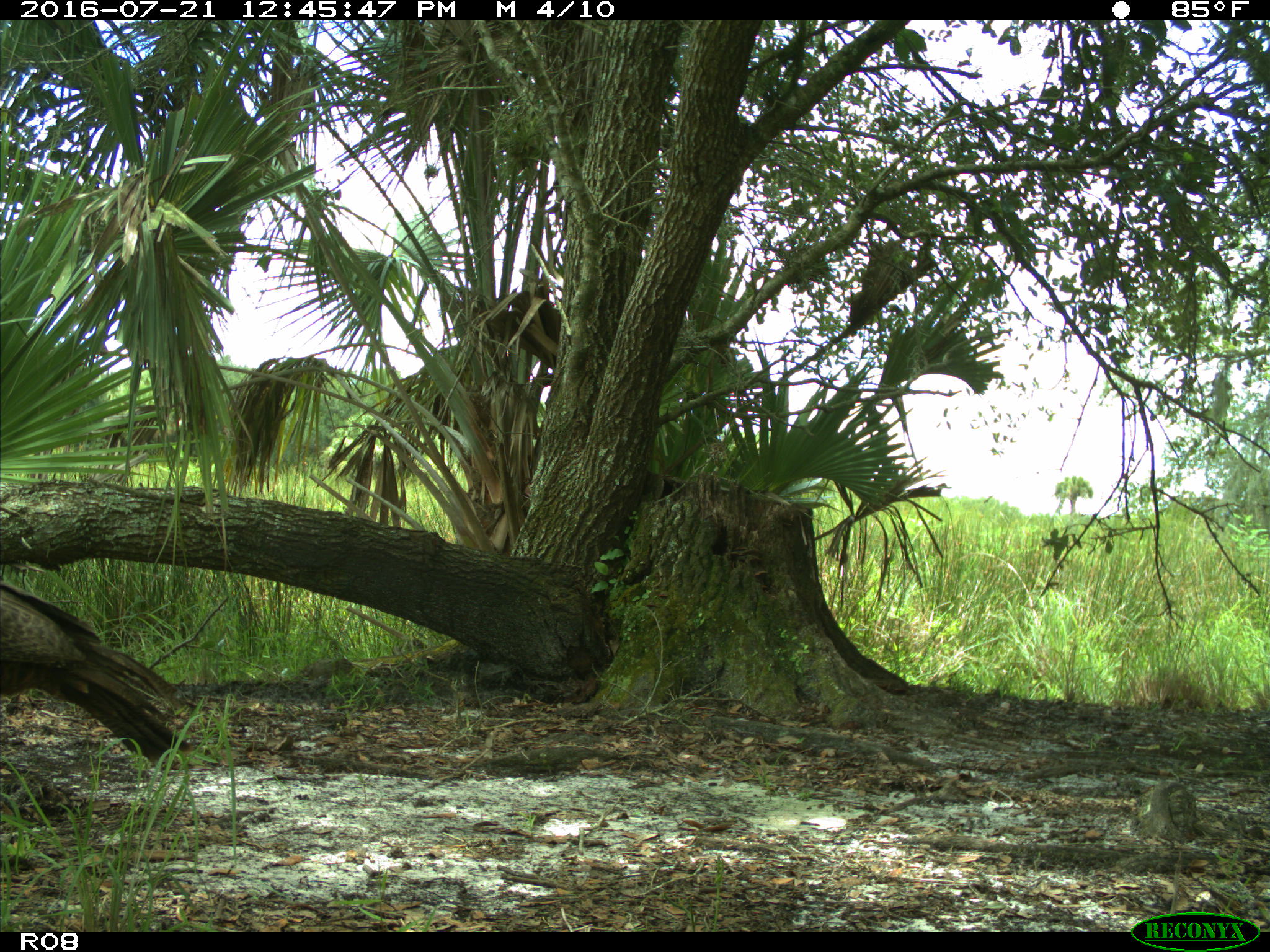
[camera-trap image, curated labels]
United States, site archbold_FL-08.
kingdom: Animalia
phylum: Chordata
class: Aves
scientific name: Aves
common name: birds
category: unidentified bird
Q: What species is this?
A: Unidentified bird (birds) (Aves).